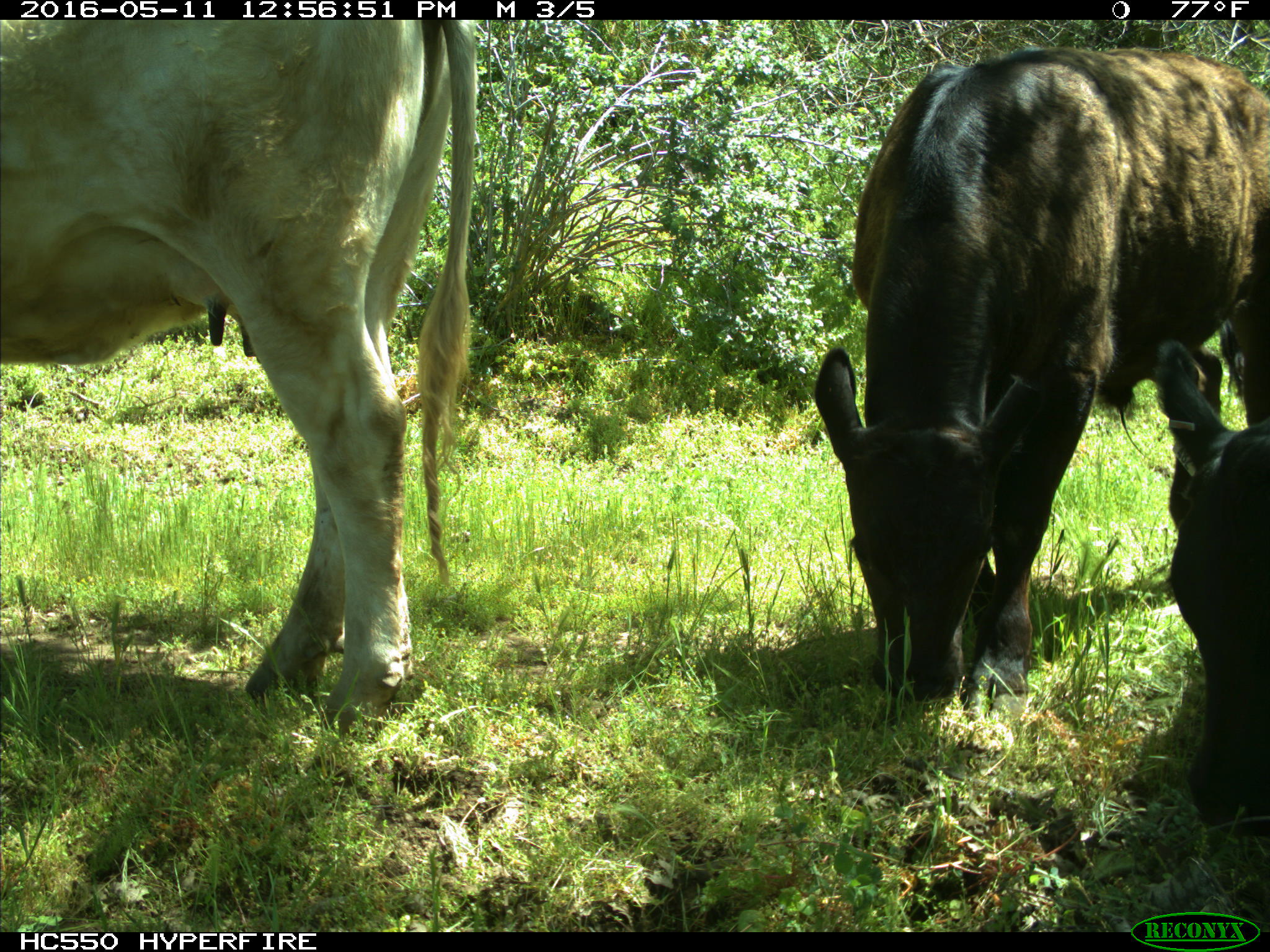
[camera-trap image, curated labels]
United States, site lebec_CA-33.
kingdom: Animalia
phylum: Chordata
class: Mammalia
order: Artiodactyla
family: Bovidae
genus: Bos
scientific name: Bos taurus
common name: domestic cow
Bos taurus (domestic cow).